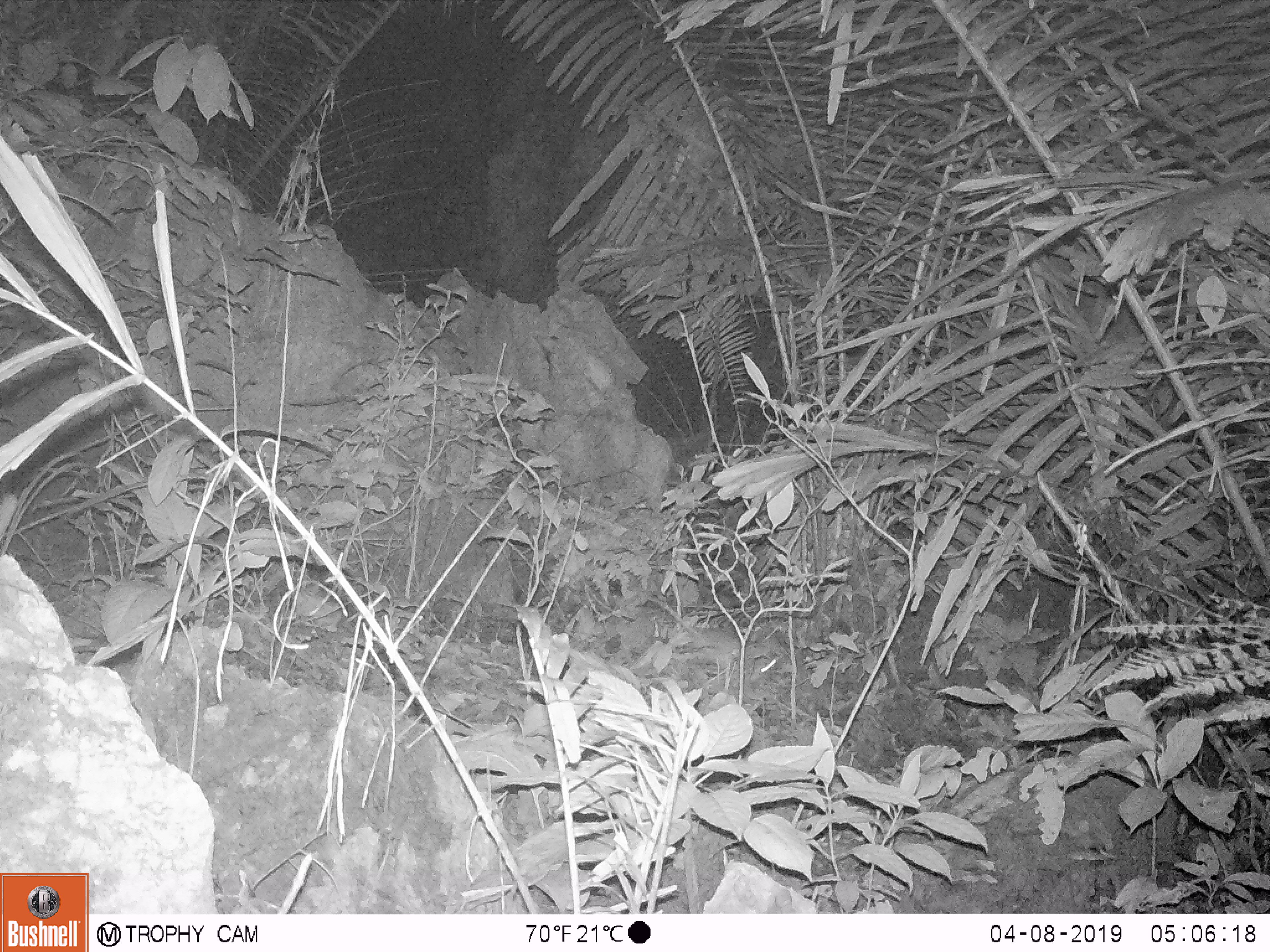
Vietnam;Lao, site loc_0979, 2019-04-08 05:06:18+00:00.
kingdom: Animalia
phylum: Chordata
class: Mammalia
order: Rodentia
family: Muridae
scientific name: Muridae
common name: old-world mice and rats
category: unidentified murid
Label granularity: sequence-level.